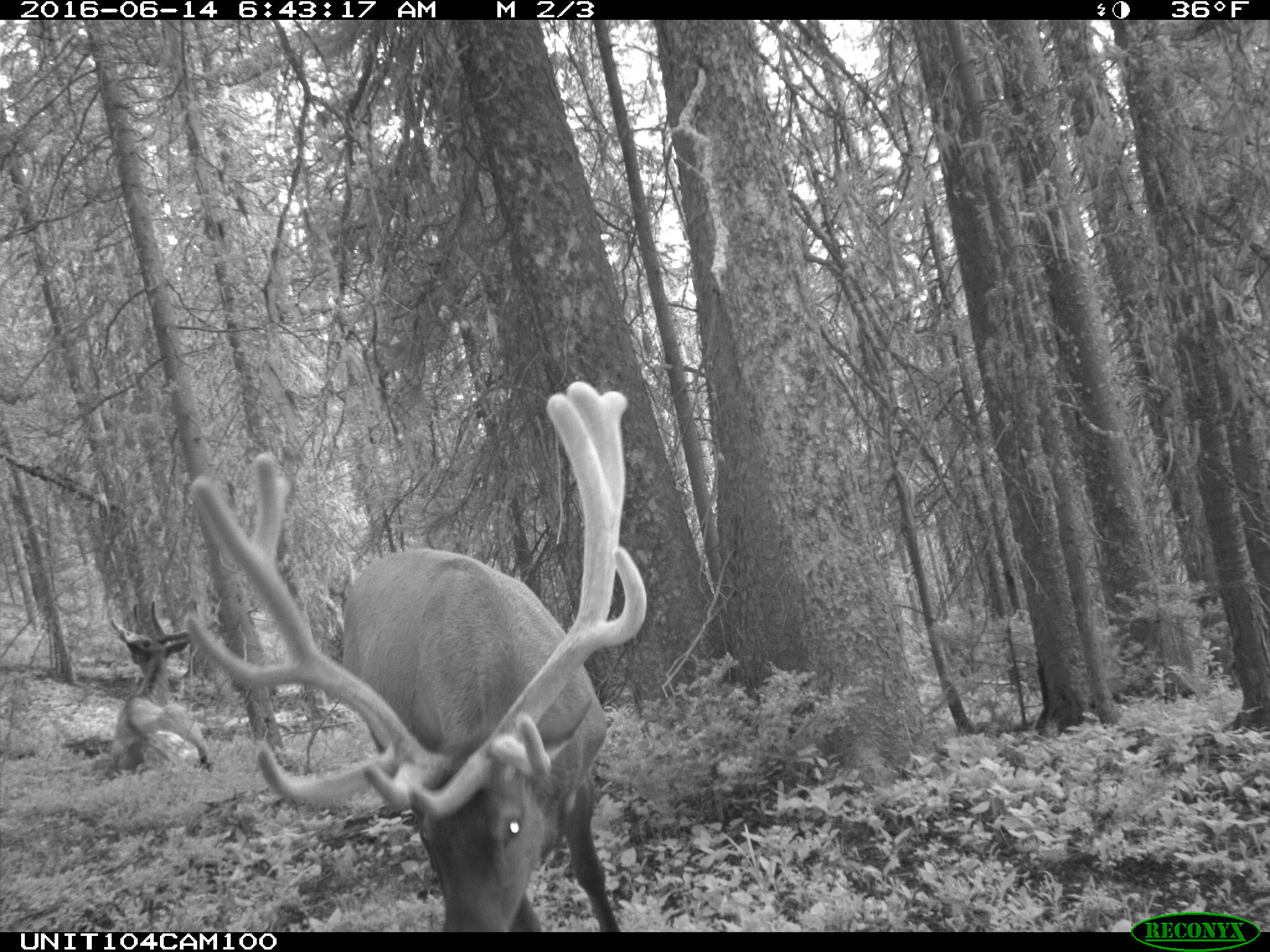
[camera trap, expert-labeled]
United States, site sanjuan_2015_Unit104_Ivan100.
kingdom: Animalia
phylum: Chordata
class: Mammalia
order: Artiodactyla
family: Cervidae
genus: Cervus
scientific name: Cervus elaphus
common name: red deer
Cervus elaphus (red deer).